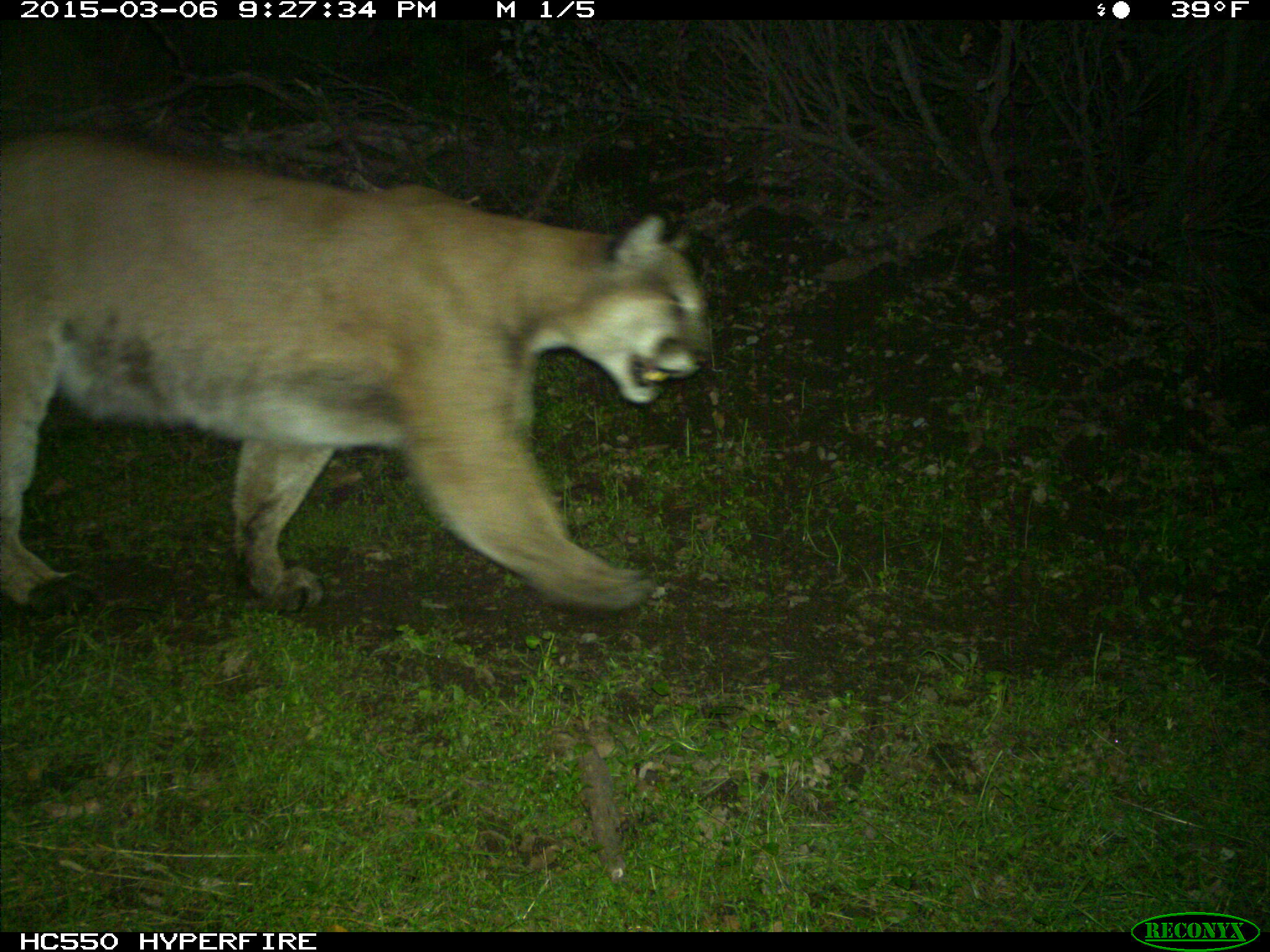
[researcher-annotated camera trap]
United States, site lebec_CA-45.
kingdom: Animalia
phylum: Chordata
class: Mammalia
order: Carnivora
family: Felidae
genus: Puma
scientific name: Puma concolor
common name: mountain lion